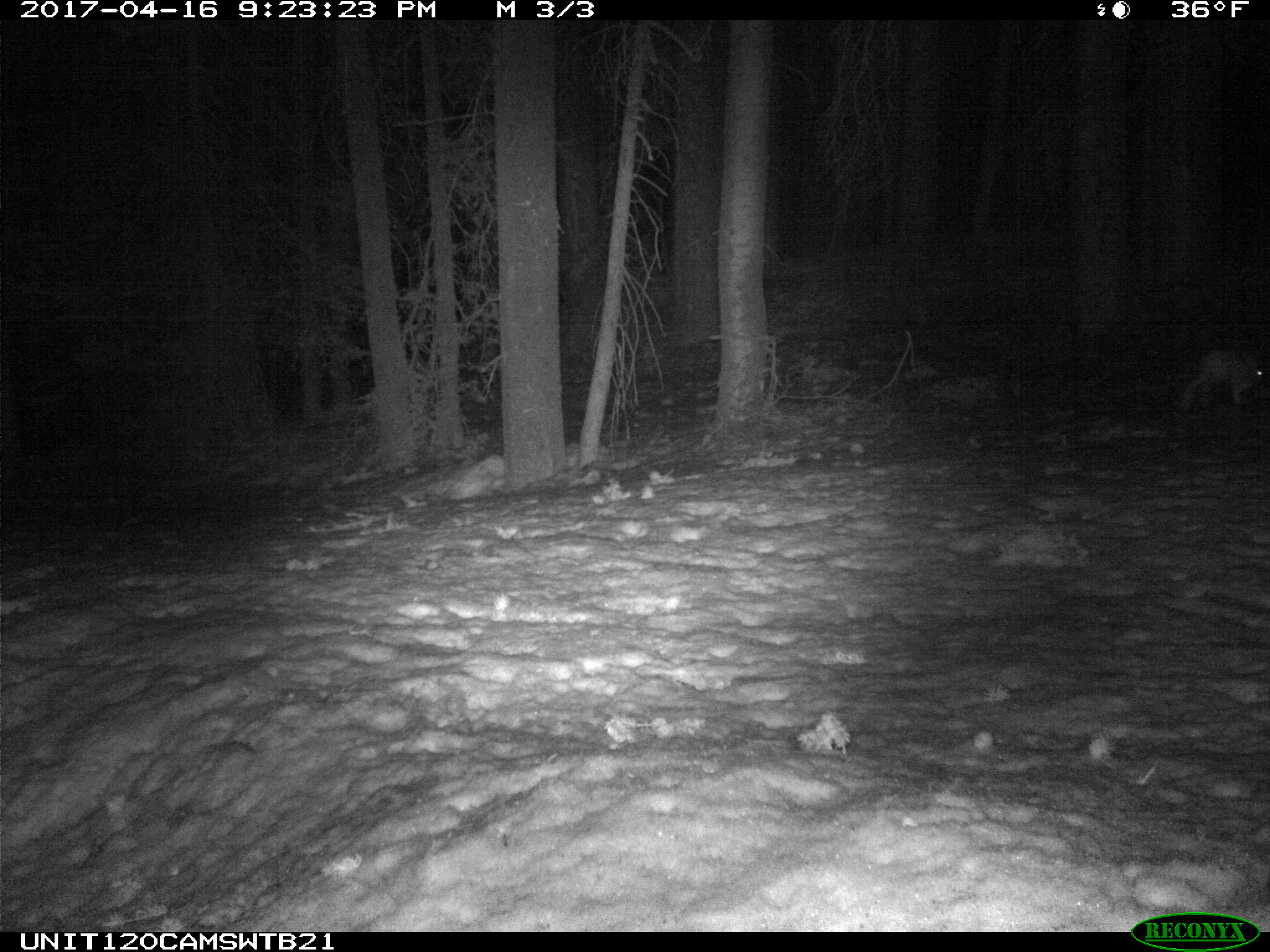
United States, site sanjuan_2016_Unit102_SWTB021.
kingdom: Animalia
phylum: Chordata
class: Mammalia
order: Lagomorpha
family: Leporidae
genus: Lepus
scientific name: Lepus americanus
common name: snowshoe hare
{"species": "Lepus americanus (snowshoe hare)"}